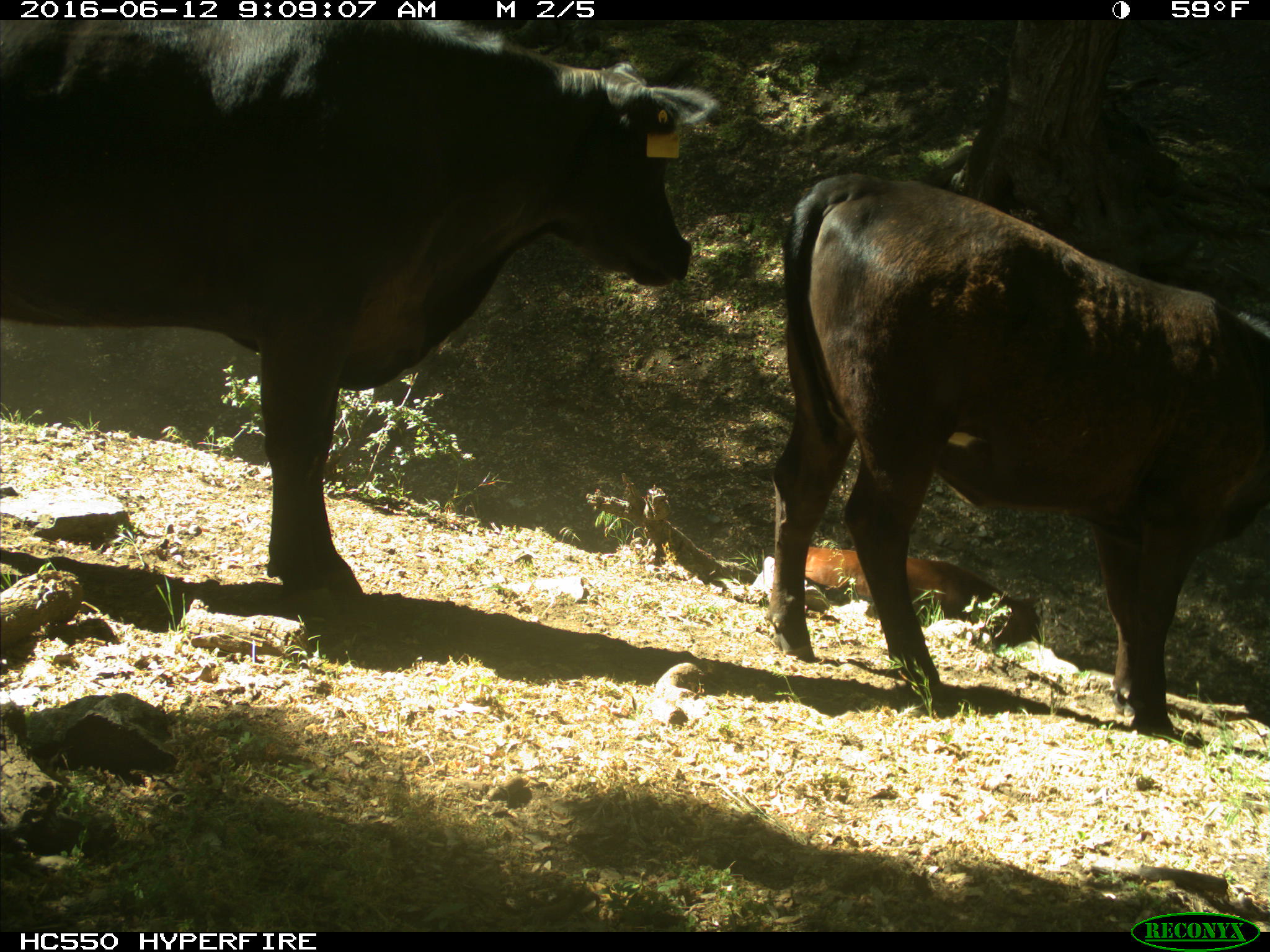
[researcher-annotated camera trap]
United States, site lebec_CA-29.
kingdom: Animalia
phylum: Chordata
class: Mammalia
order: Artiodactyla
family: Bovidae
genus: Bos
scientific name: Bos taurus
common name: domestic cow